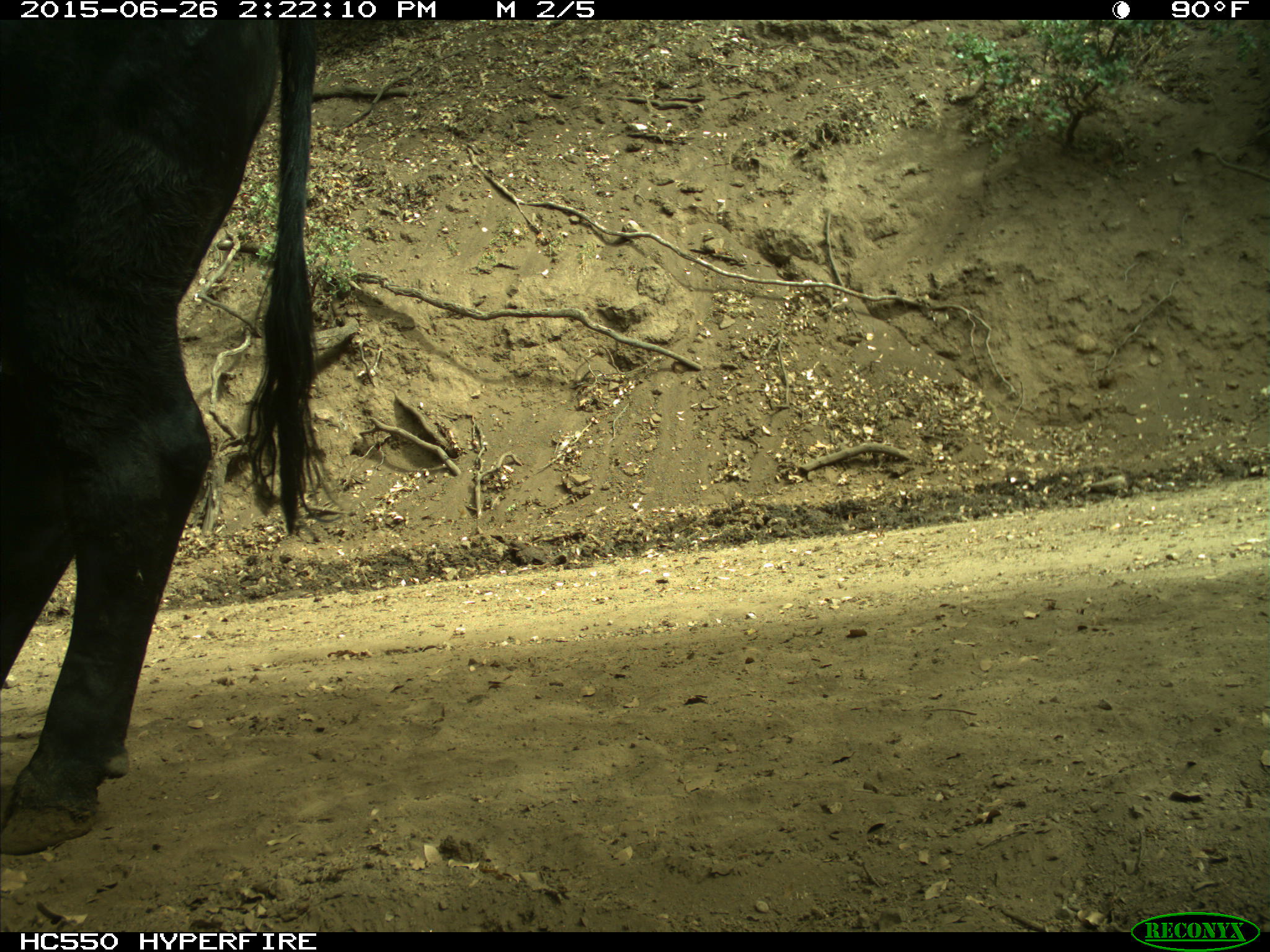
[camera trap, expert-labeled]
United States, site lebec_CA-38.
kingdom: Animalia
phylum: Chordata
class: Mammalia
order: Artiodactyla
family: Bovidae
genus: Bos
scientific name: Bos taurus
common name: domestic cow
Bos taurus (domestic cow).